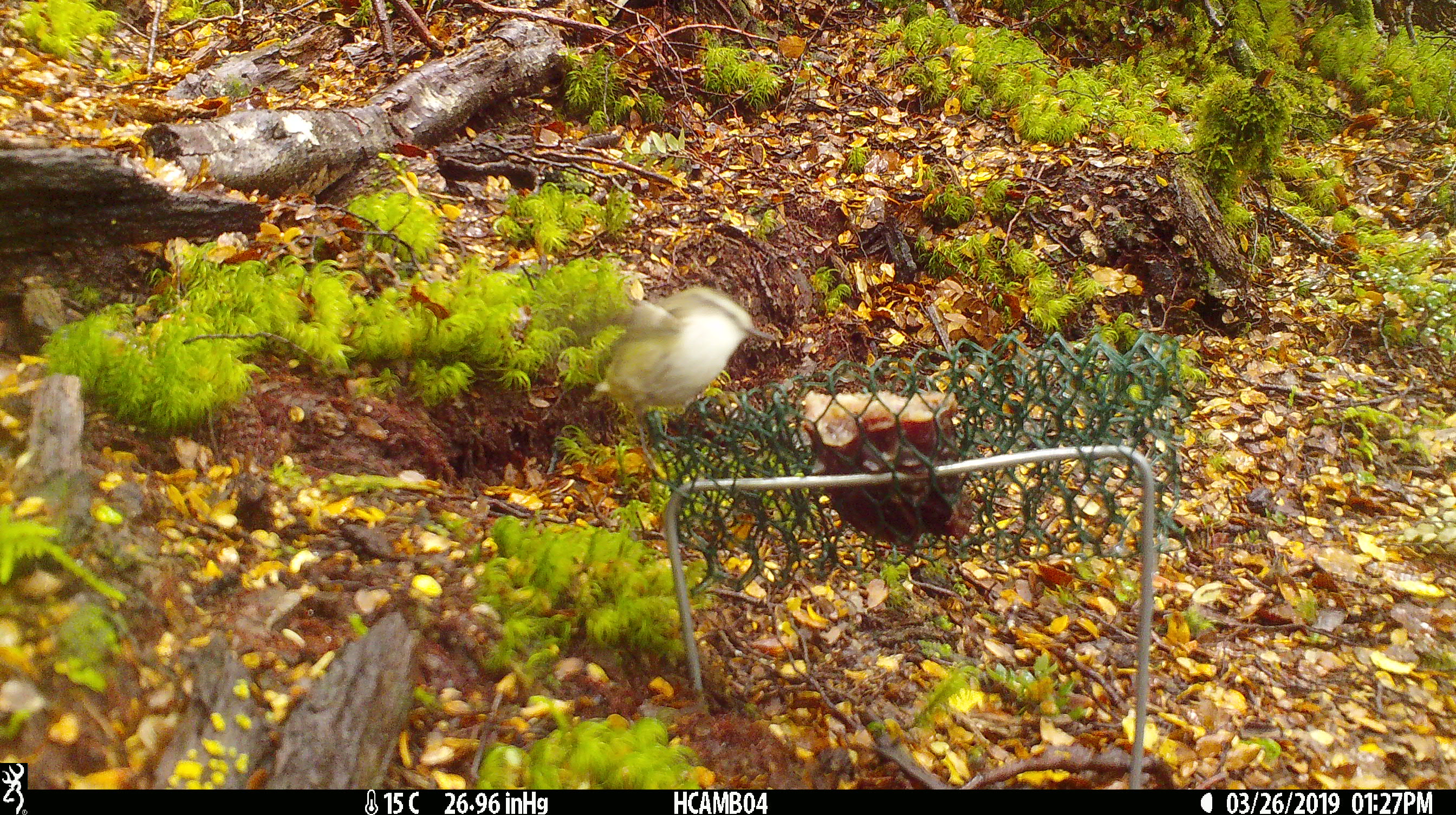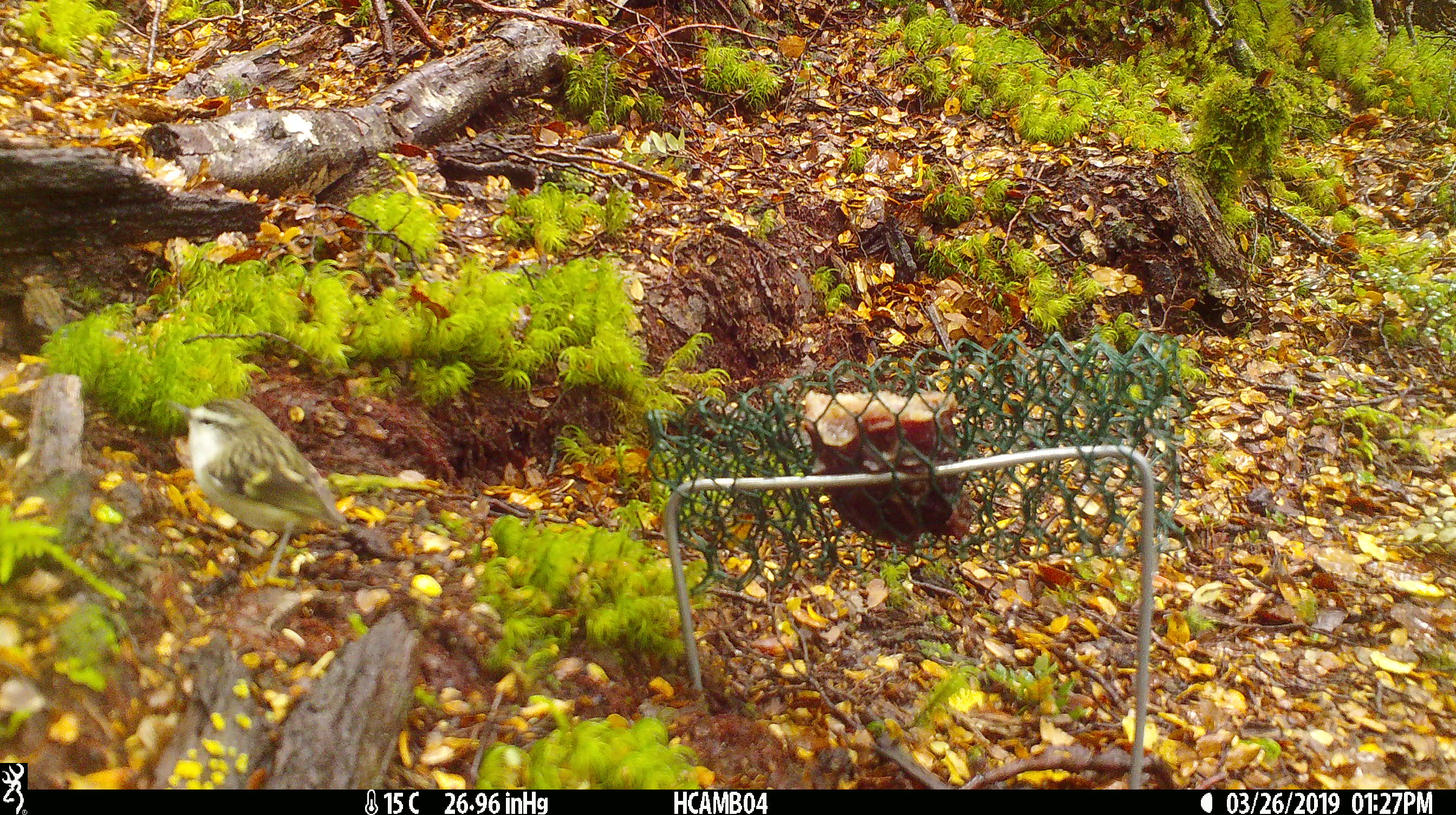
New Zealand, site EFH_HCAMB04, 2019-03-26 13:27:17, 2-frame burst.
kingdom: Animalia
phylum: Chordata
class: Aves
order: Passeriformes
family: Acanthisittidae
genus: Acanthisitta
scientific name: Acanthisitta chloris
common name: rifleman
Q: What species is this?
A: Rifleman (Acanthisitta chloris).